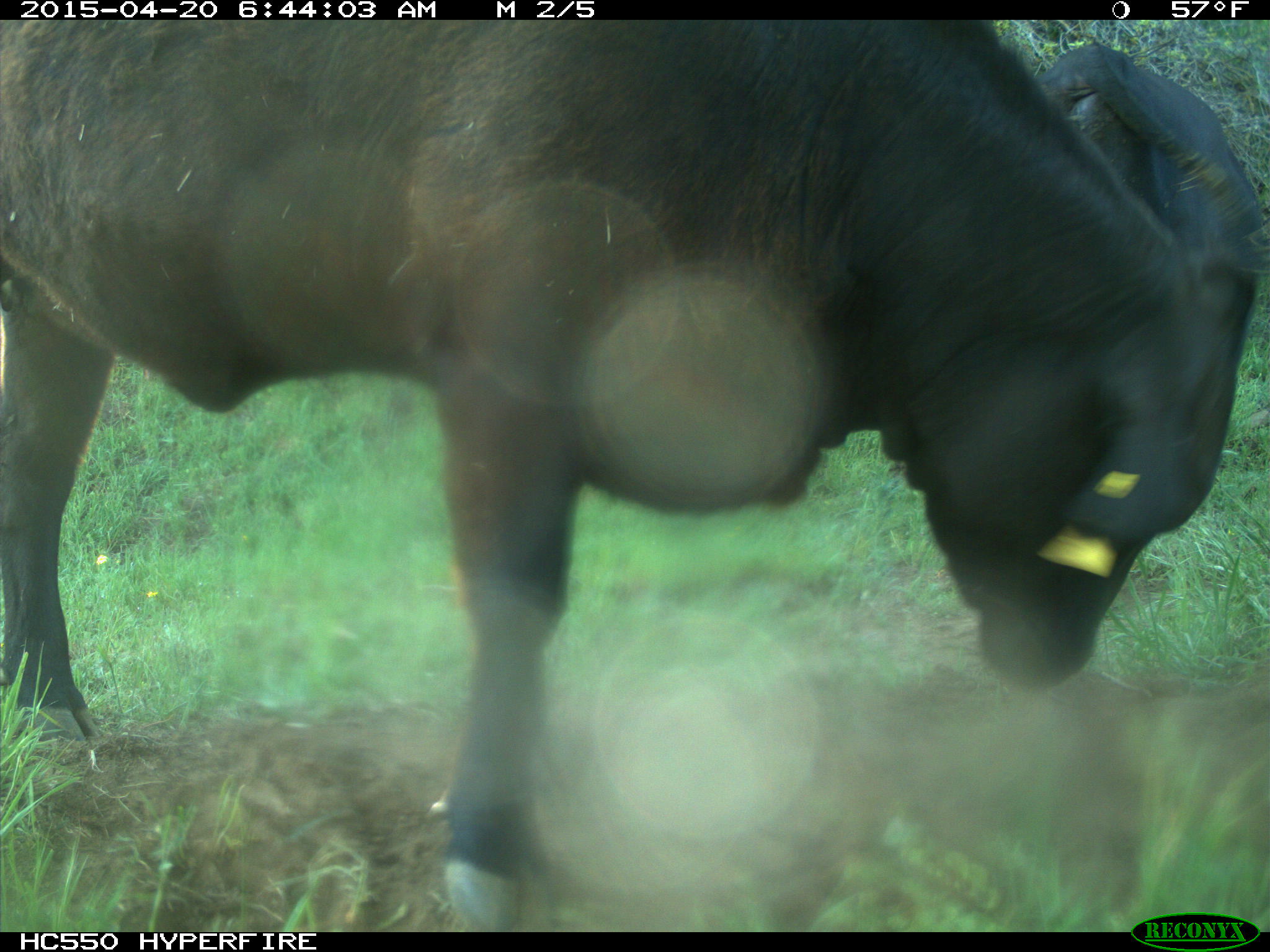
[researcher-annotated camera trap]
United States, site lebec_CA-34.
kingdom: Animalia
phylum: Chordata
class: Mammalia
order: Artiodactyla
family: Bovidae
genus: Bos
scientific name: Bos taurus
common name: domestic cow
Bos taurus (domestic cow).